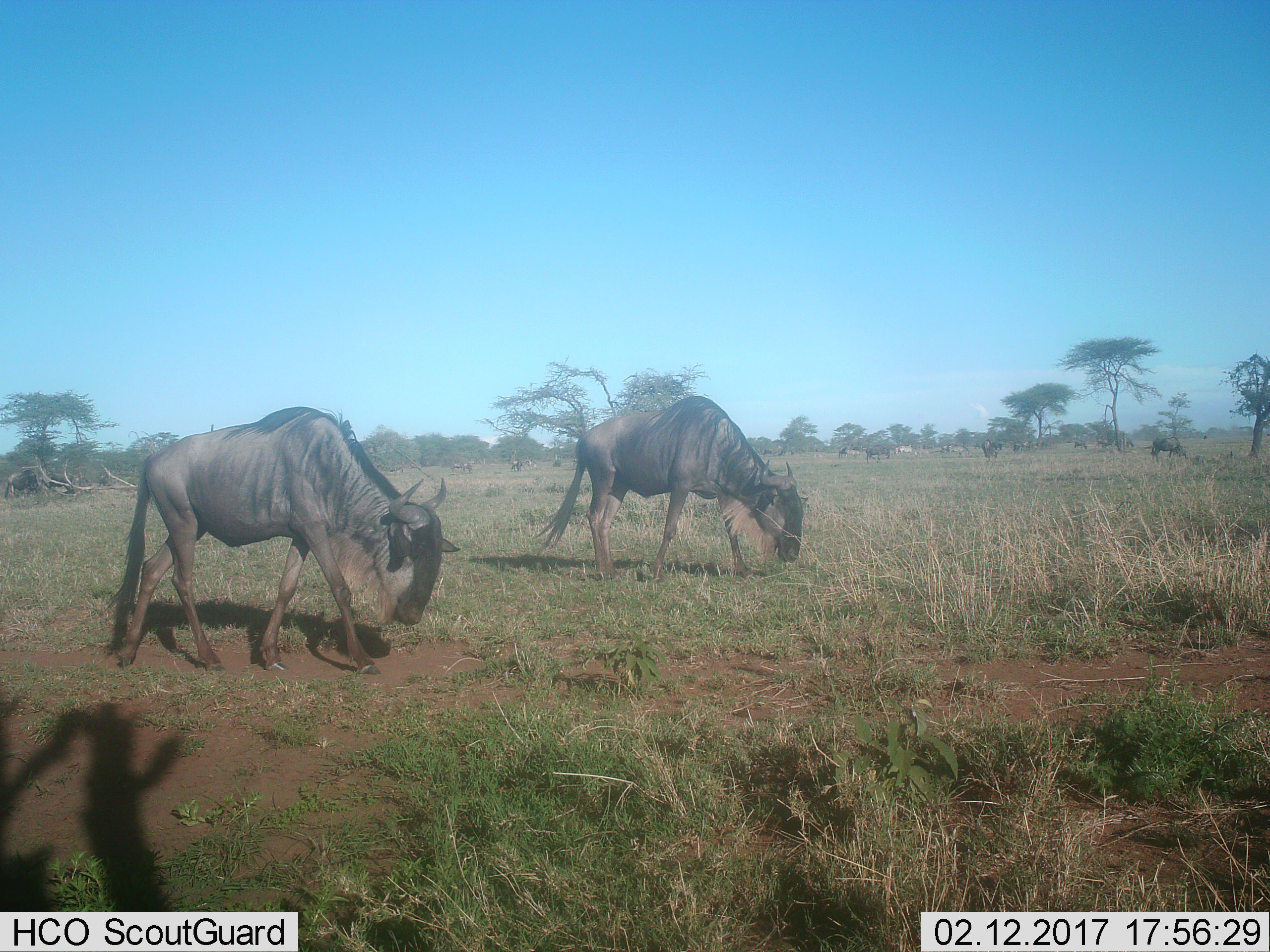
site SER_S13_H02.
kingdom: Animalia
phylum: Chordata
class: Mammalia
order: Artiodactyla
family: Bovidae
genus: Connochaetes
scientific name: Connochaetes taurinus taurinus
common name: blue wildebeest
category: wildebeestblue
Wildebeestblue (blue wildebeest) (Connochaetes taurinus taurinus), count 10. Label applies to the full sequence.